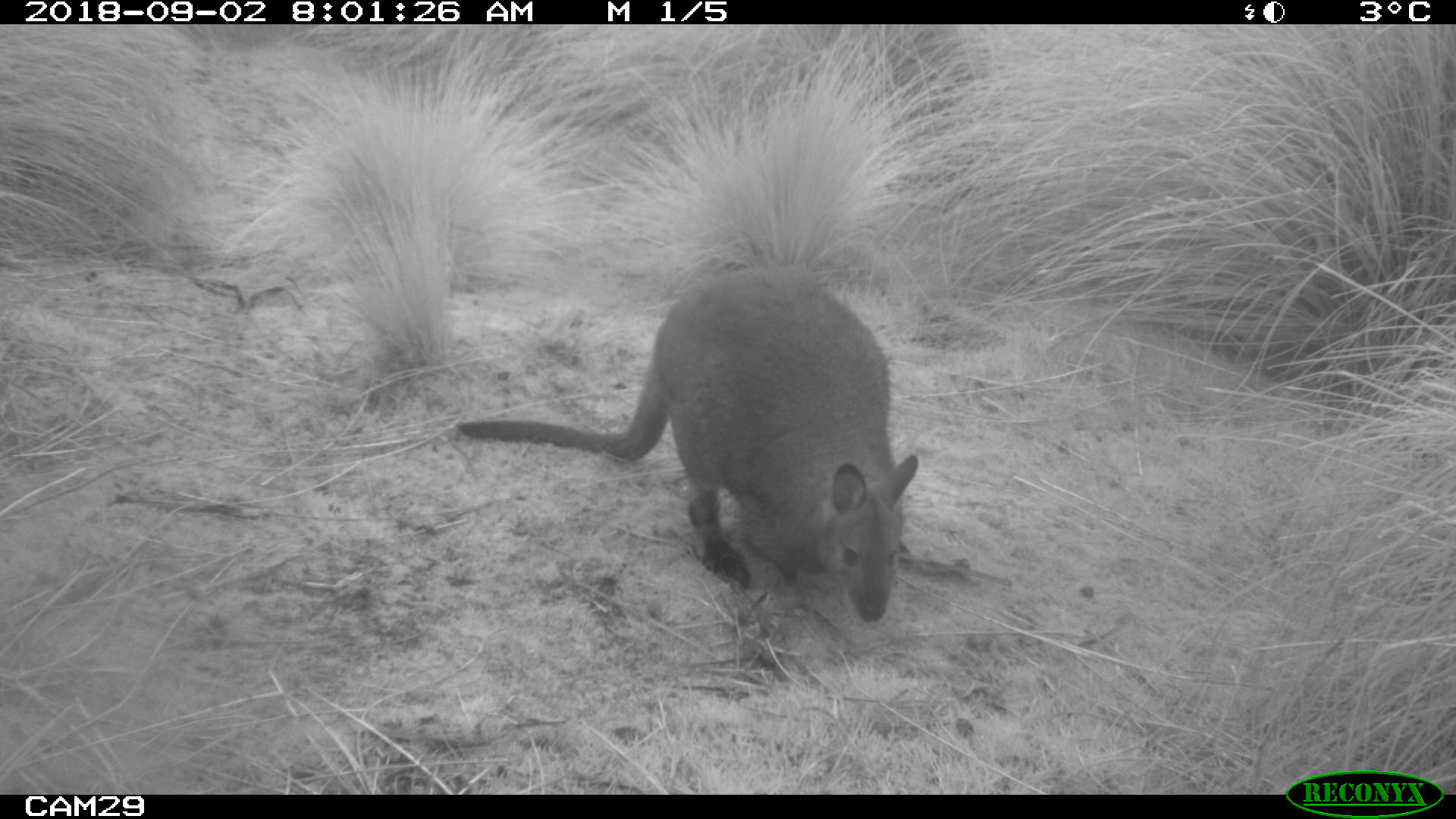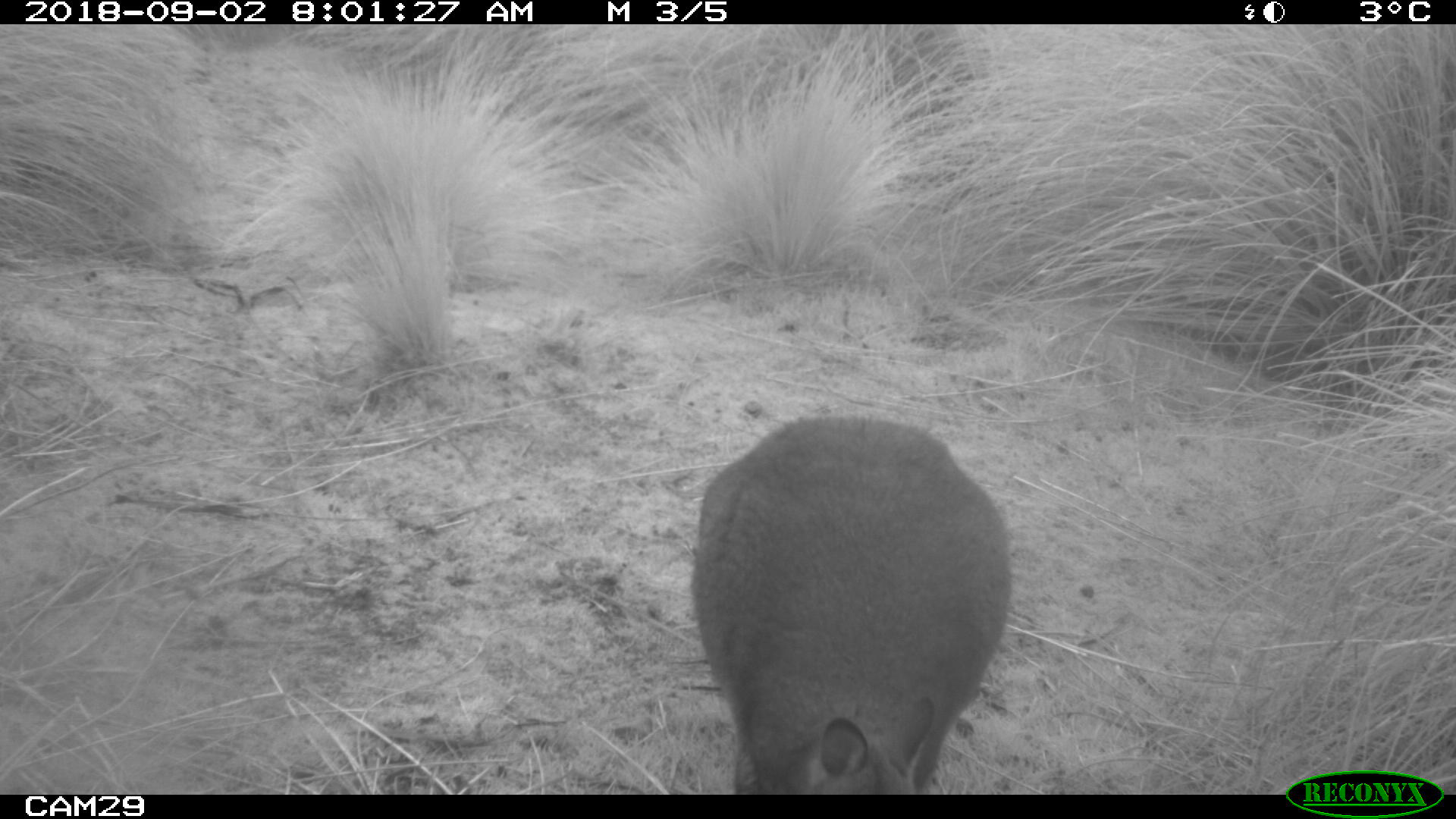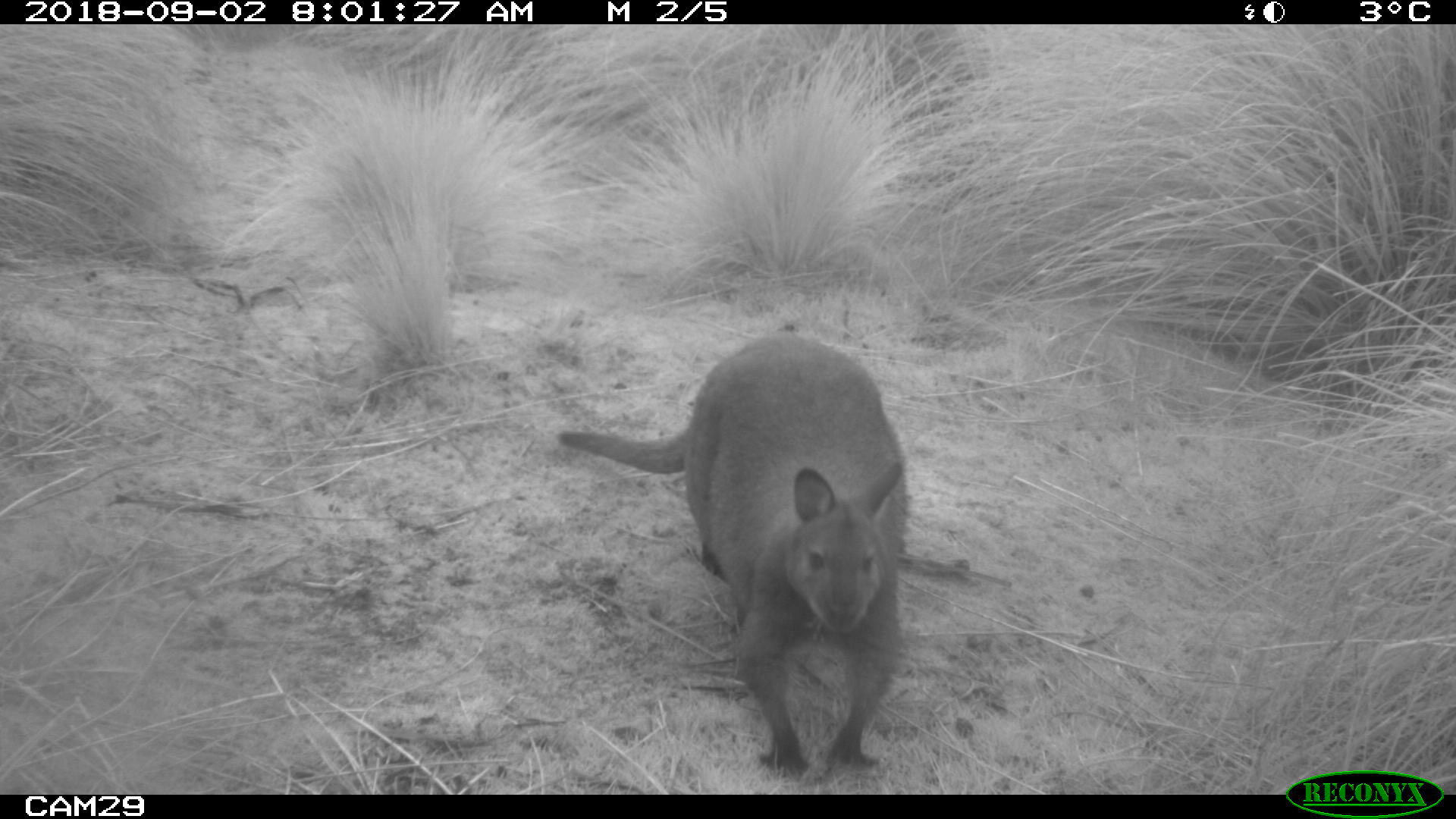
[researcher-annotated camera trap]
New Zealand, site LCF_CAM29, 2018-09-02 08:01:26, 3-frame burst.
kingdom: Animalia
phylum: Chordata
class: Mammalia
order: Diprotodontia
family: Macropodidae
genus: Notamacropus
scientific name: Notamacropus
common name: wallaby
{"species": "wallaby (Notamacropus)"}